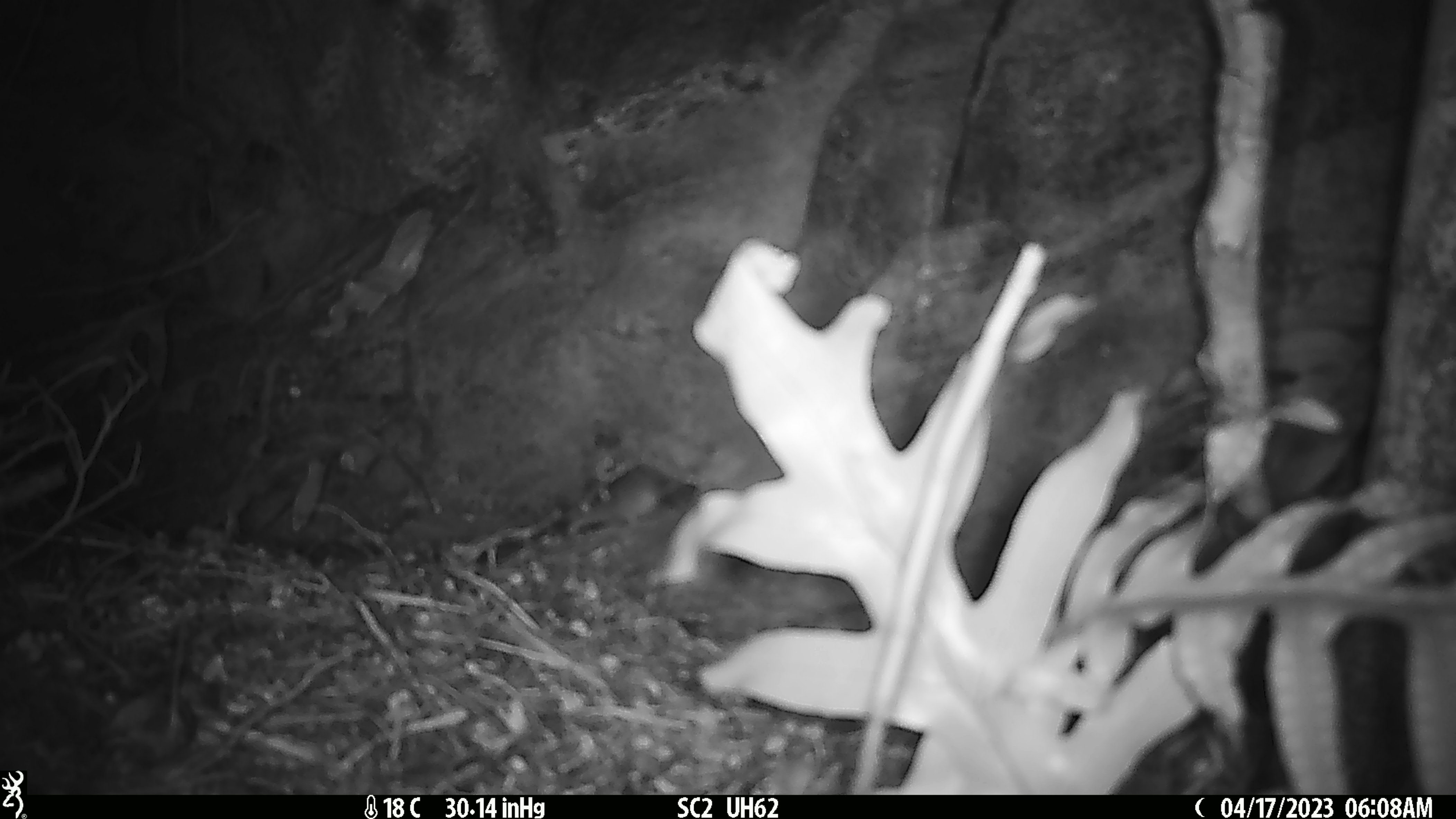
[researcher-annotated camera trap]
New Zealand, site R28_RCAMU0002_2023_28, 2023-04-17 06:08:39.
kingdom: Animalia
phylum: Chordata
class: Mammalia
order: Rodentia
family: Muridae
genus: Mus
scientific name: Mus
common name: mouse